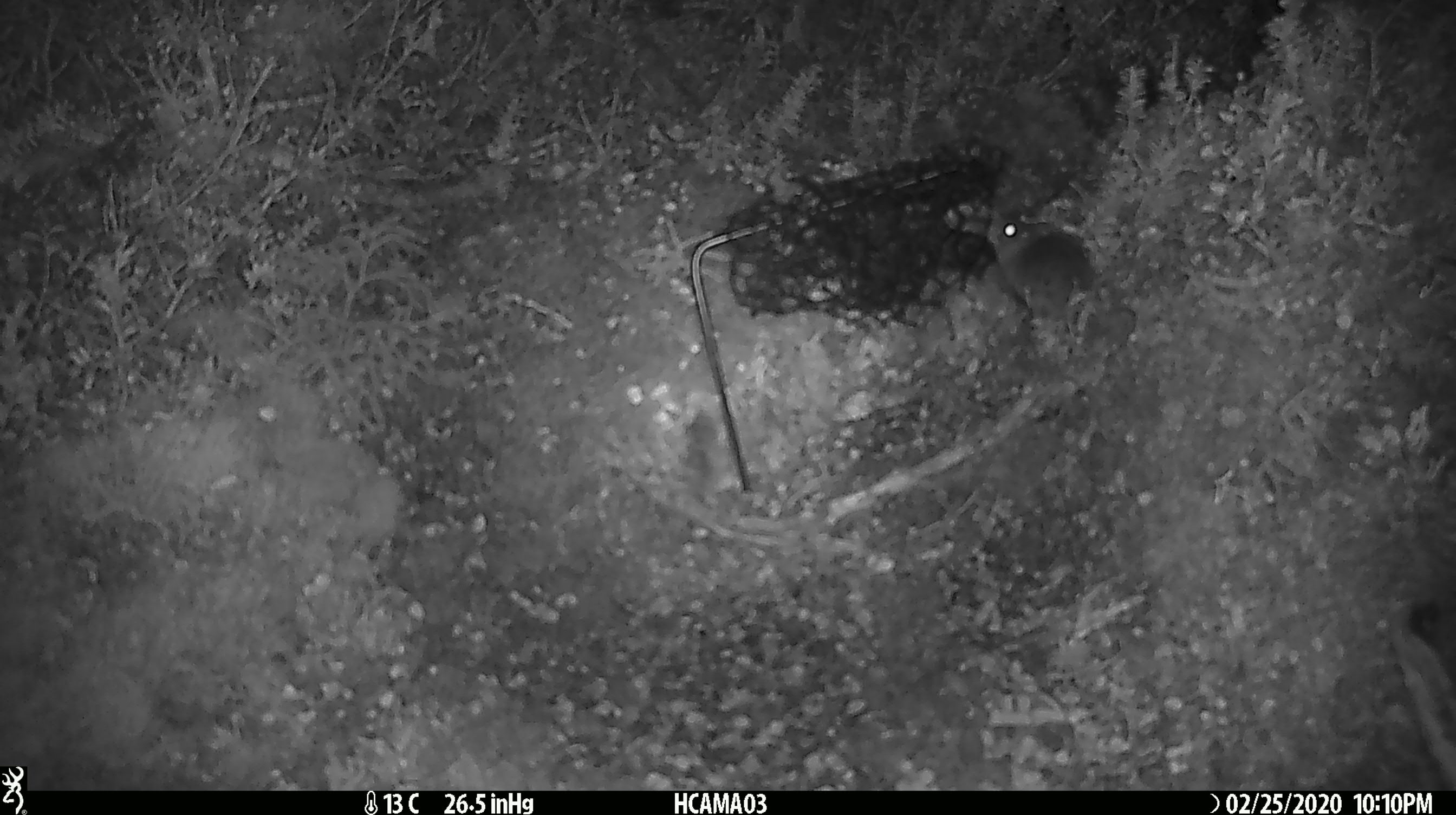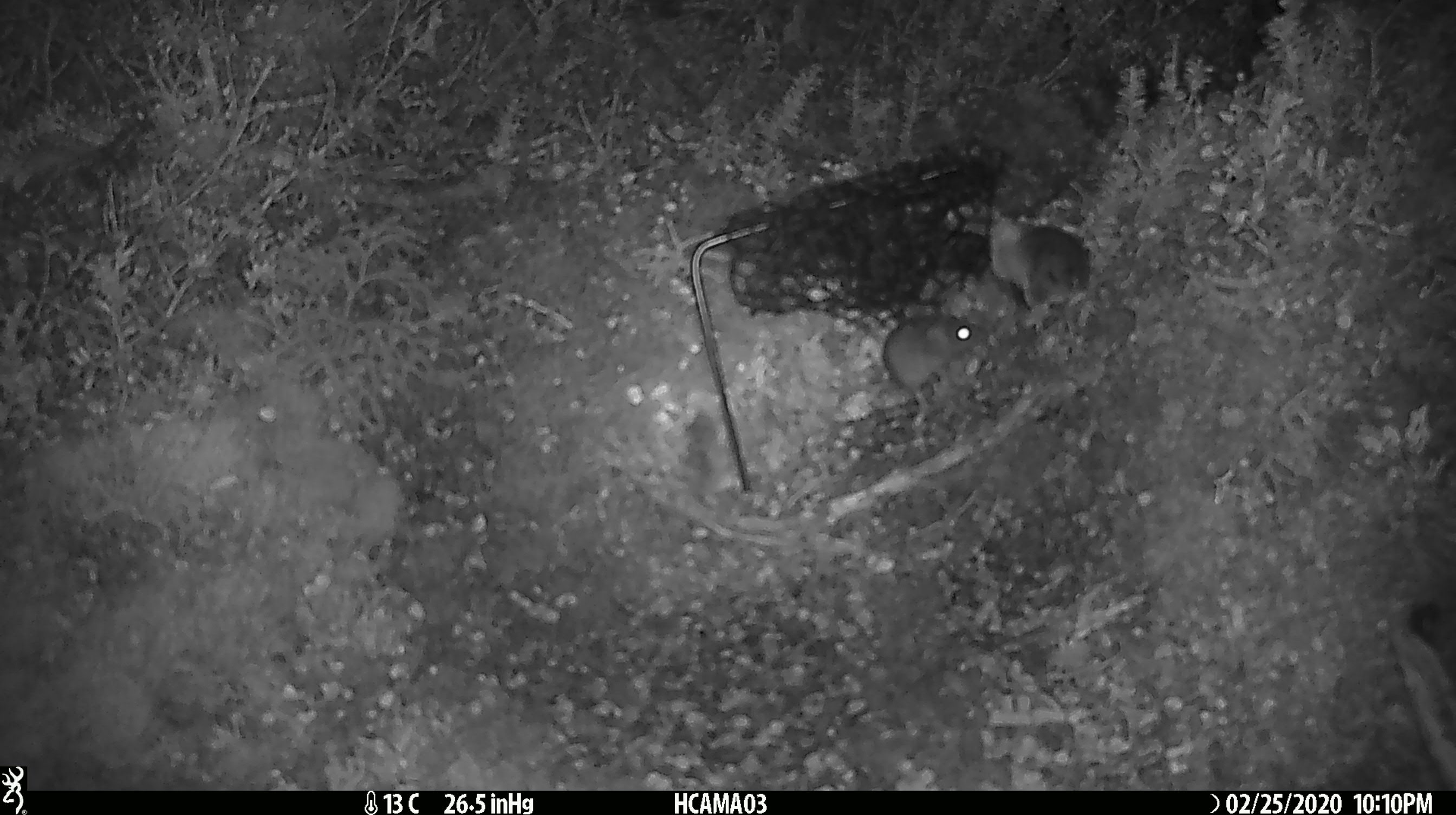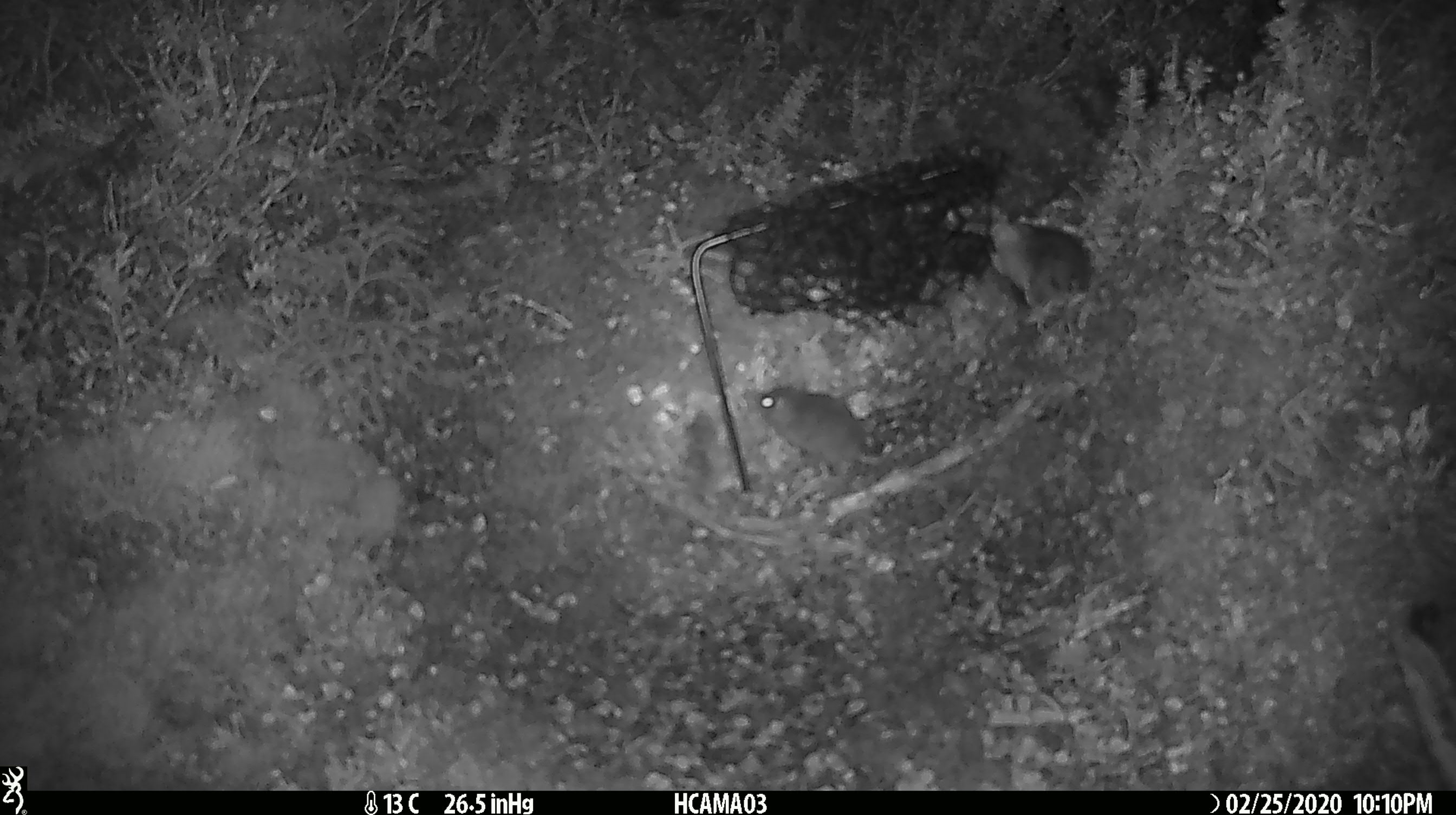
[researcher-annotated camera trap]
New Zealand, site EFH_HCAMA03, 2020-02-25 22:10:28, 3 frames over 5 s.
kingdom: Animalia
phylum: Chordata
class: Mammalia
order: Rodentia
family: Muridae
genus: Mus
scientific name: Mus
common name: mouse